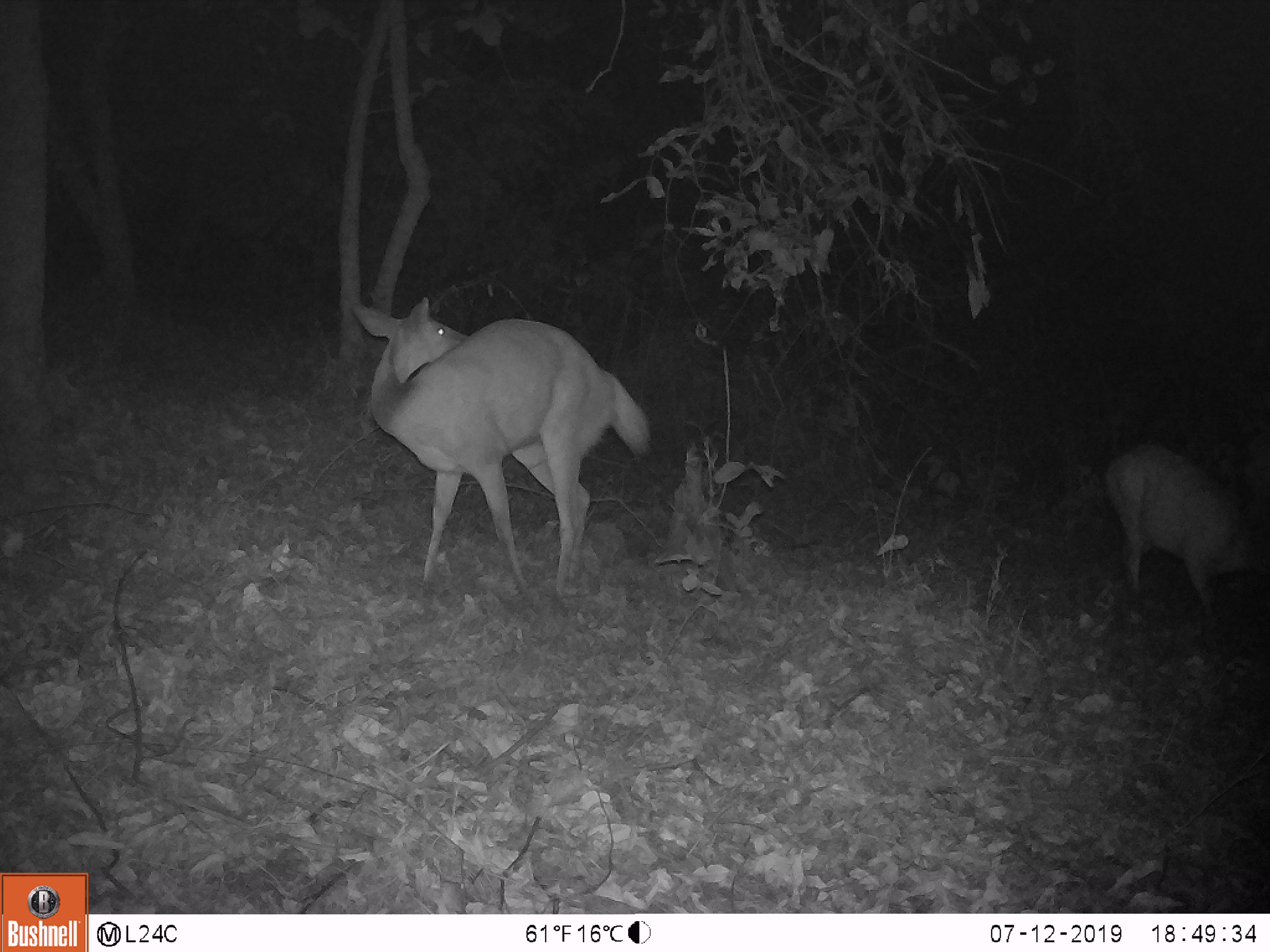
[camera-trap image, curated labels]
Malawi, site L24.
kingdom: Animalia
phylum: Chordata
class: Mammalia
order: Artiodactyla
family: Bovidae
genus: Tragelaphus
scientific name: Tragelaphus sylvaticus sylvaticus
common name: cape bushbuck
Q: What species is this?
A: Cape bushbuck (Tragelaphus sylvaticus sylvaticus).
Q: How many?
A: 2.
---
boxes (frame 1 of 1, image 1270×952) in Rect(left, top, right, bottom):
cape bushbuck: Rect(349, 289, 660, 607); Rect(1088, 438, 1267, 633)